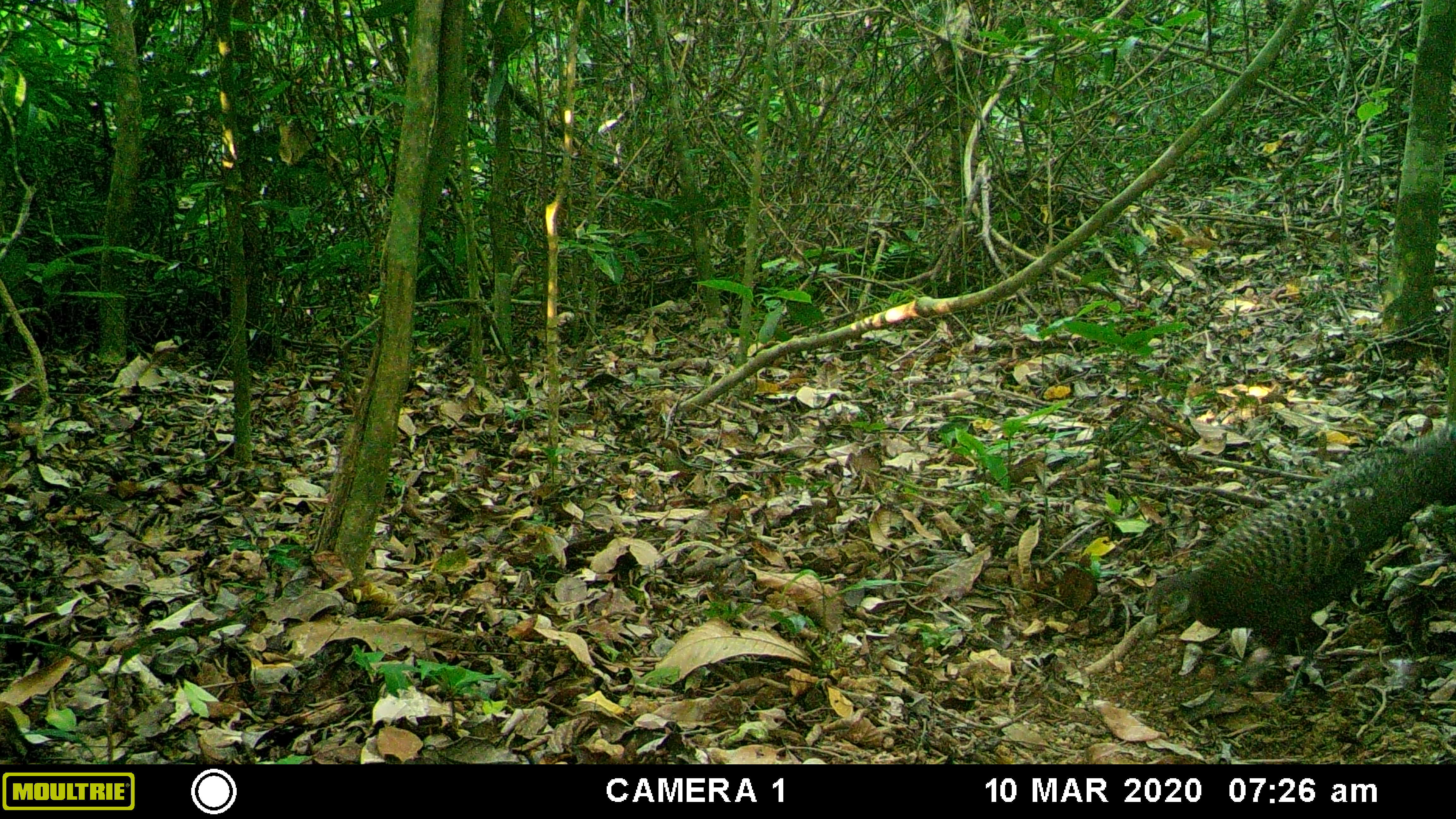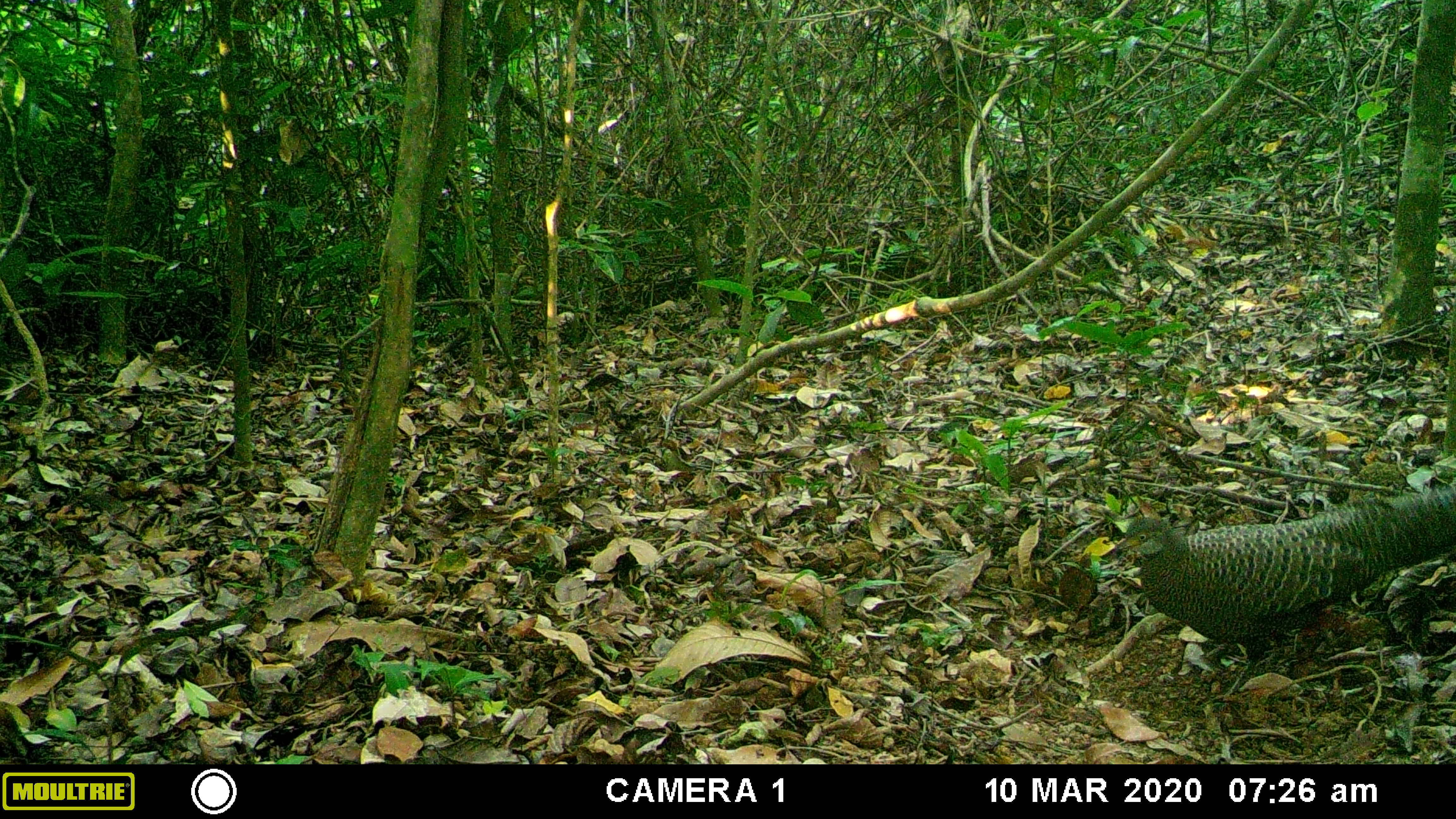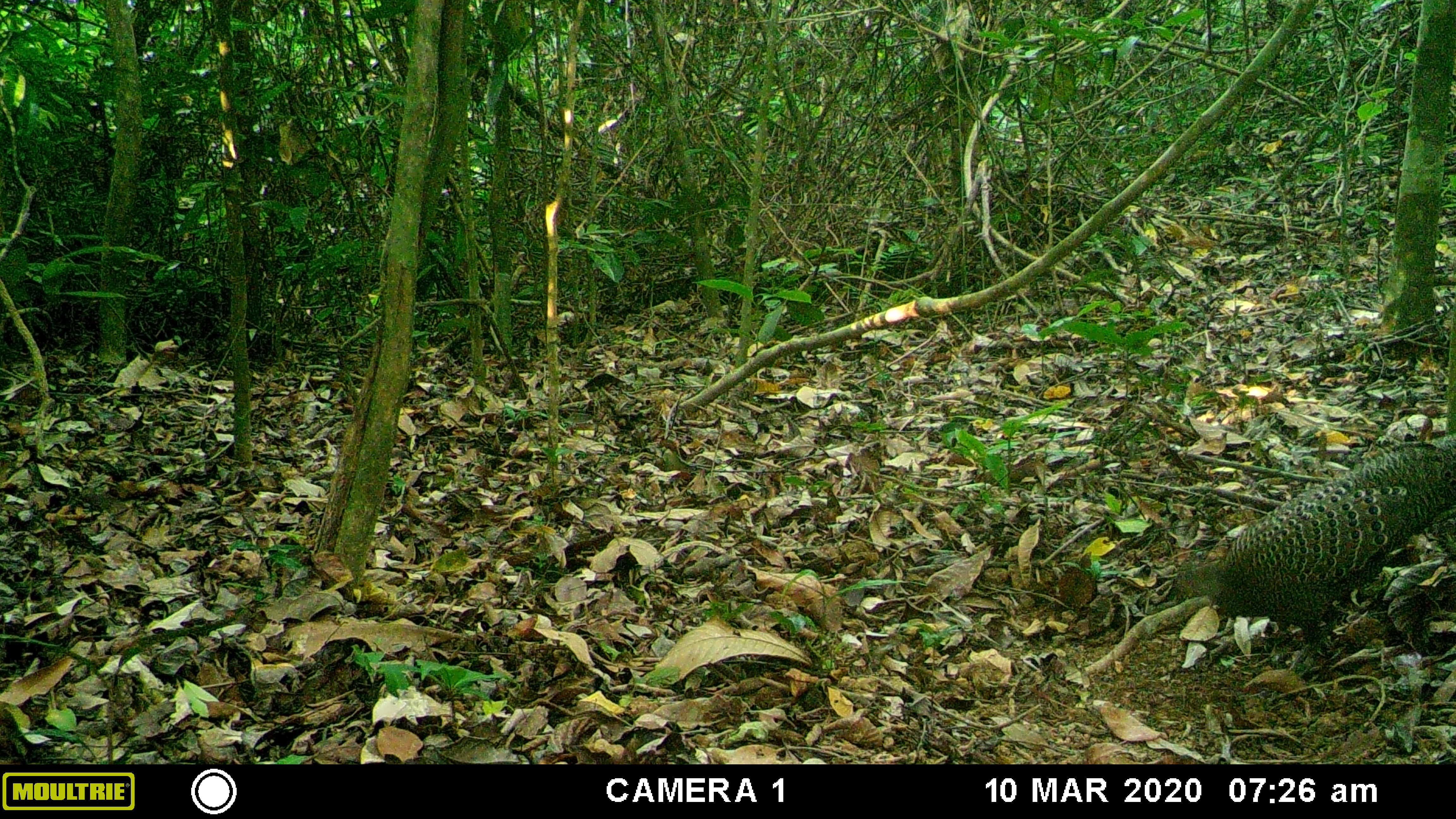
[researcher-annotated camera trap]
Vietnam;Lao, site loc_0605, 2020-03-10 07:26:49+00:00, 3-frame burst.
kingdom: Animalia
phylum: Chordata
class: Aves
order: Galliformes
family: Phasianidae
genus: Polyplectron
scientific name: Polyplectron bicalcaratum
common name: gray peacock-pheasant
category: grey peacock pheasant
Grey peacock pheasant (gray peacock-pheasant) (Polyplectron bicalcaratum). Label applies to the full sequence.